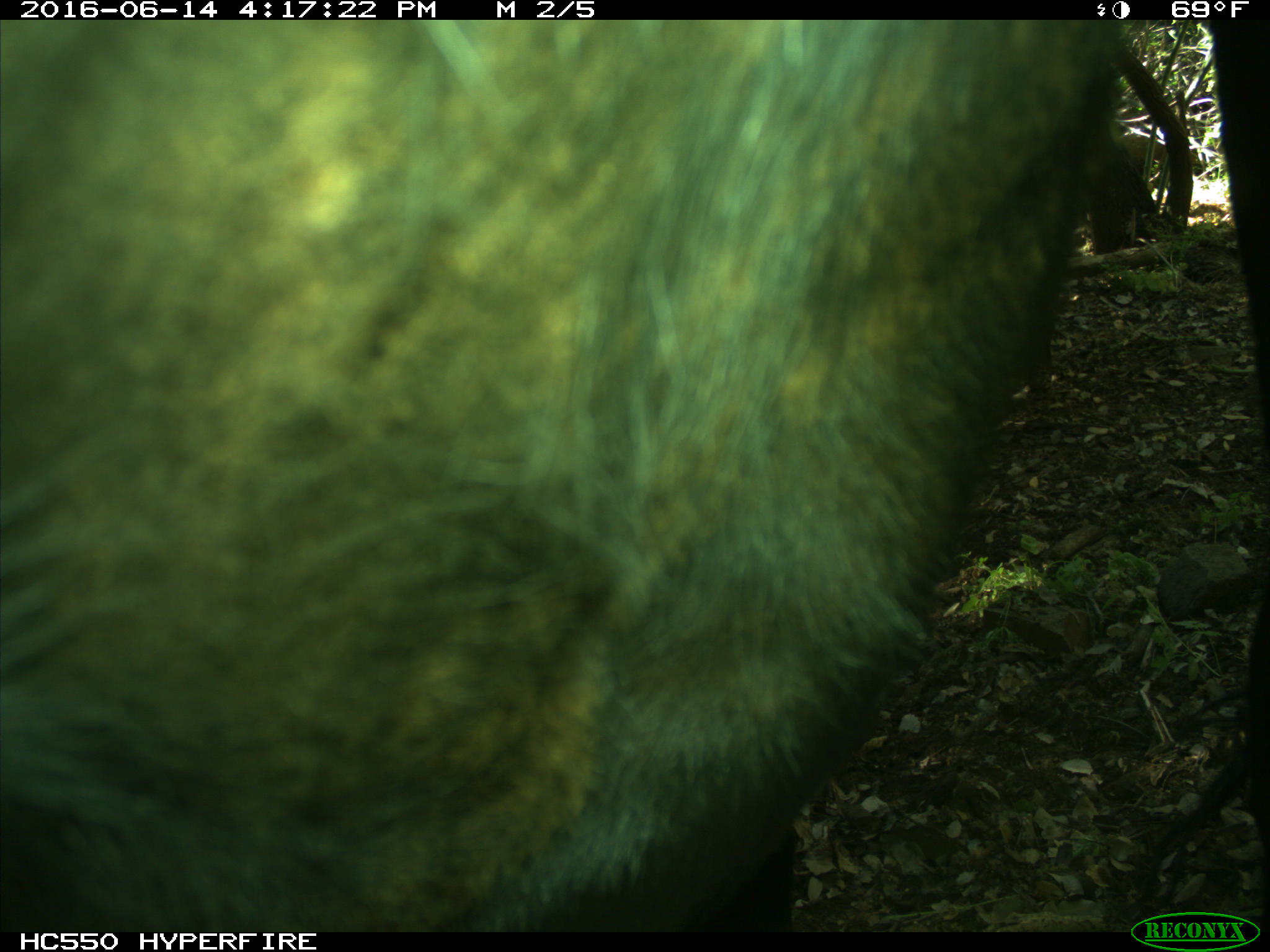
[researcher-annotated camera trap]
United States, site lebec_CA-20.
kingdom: Animalia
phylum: Chordata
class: Mammalia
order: Artiodactyla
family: Bovidae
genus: Bos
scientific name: Bos taurus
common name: domestic cow